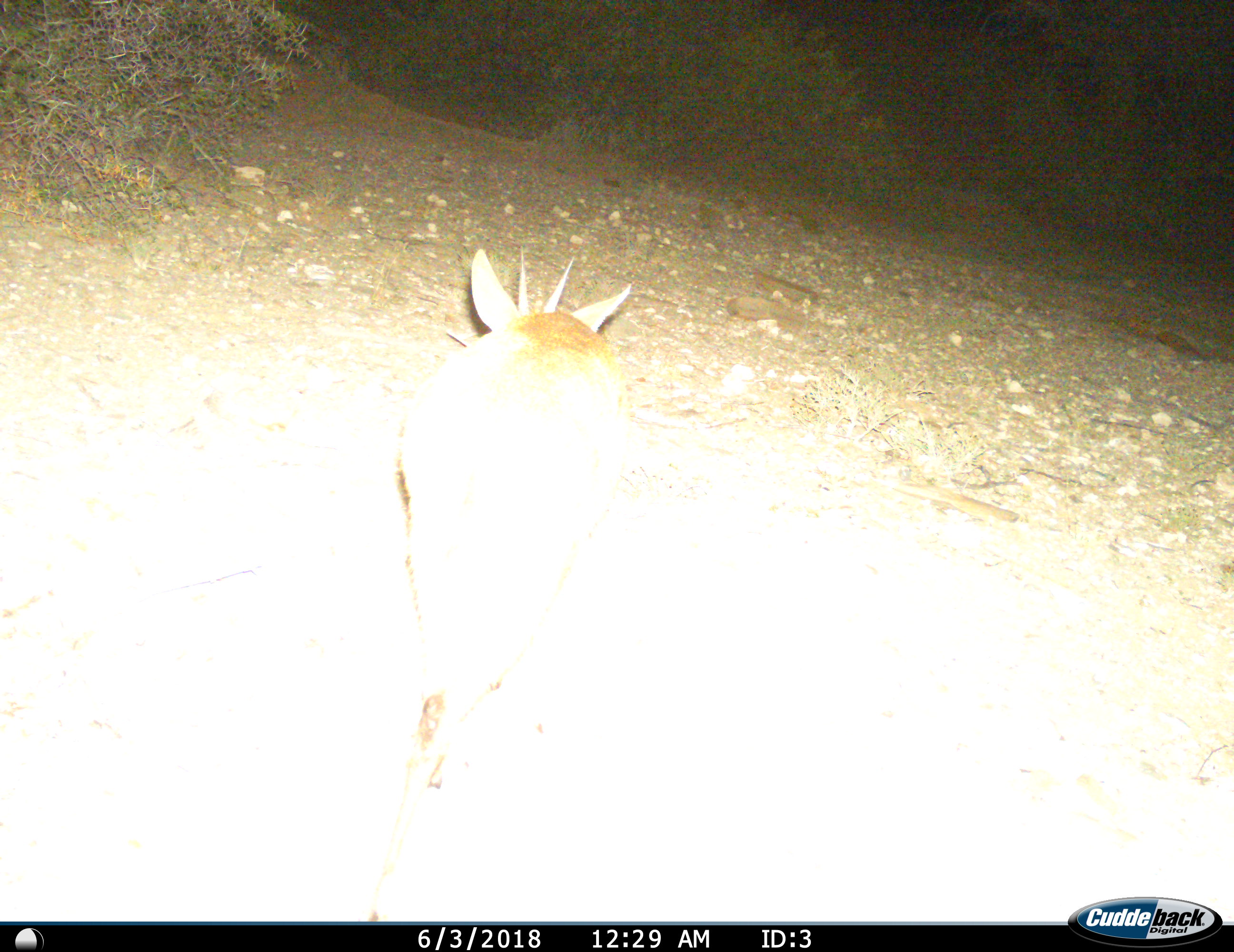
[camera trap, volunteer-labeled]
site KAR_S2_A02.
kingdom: Animalia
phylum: Chordata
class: Mammalia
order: Artiodactyla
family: Bovidae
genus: Sylvicapra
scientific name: Sylvicapra grimmia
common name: common duiker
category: duikercommongrey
Duikercommongrey (common duiker) (Sylvicapra grimmia), count 1. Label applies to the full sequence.